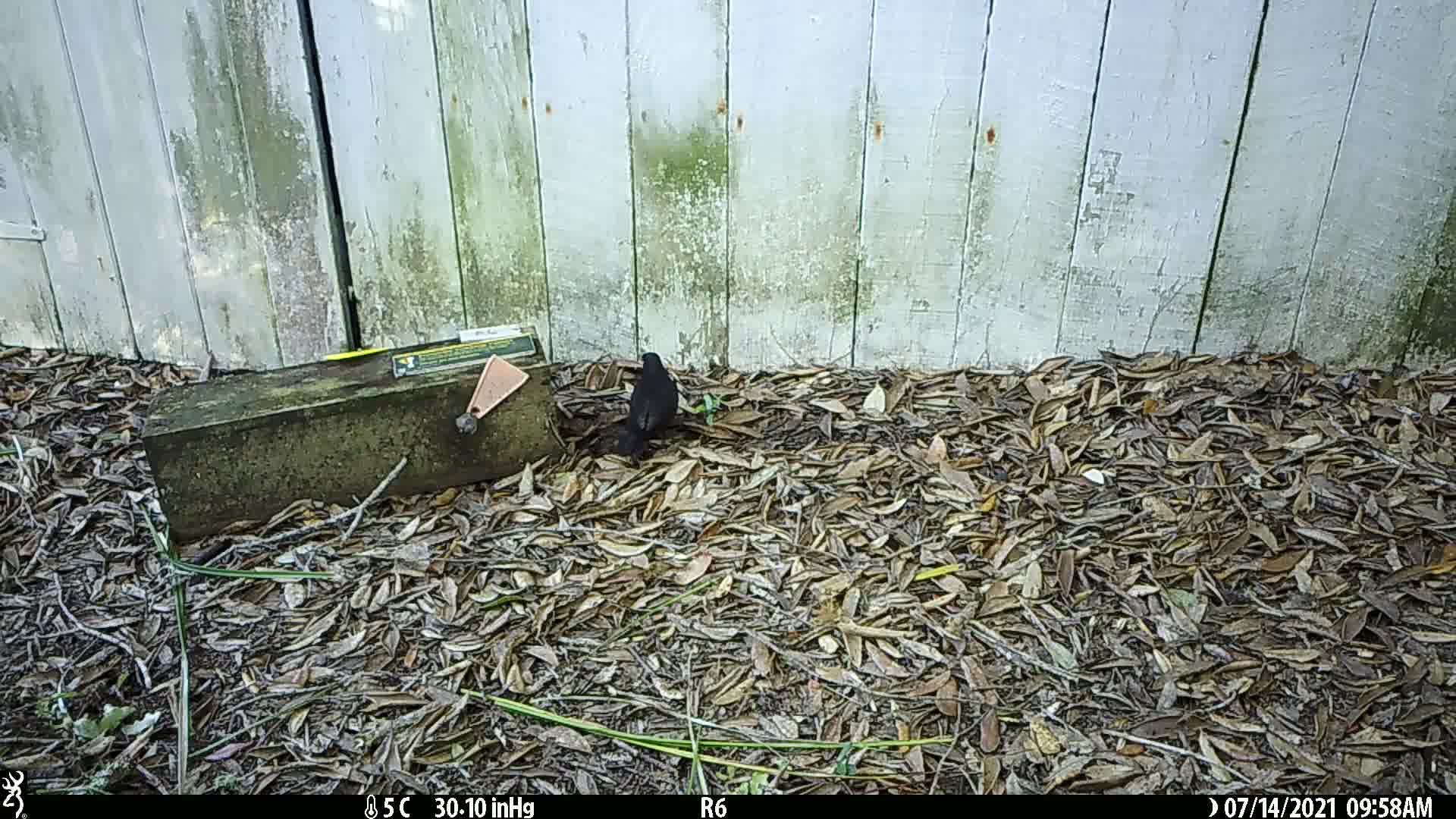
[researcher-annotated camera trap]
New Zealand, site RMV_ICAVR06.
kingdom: Animalia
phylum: Chordata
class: Aves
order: Passeriformes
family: Turdidae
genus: Turdus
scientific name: Turdus merula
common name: eurasian blackbird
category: blackbird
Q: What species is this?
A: Blackbird (eurasian blackbird) (Turdus merula).